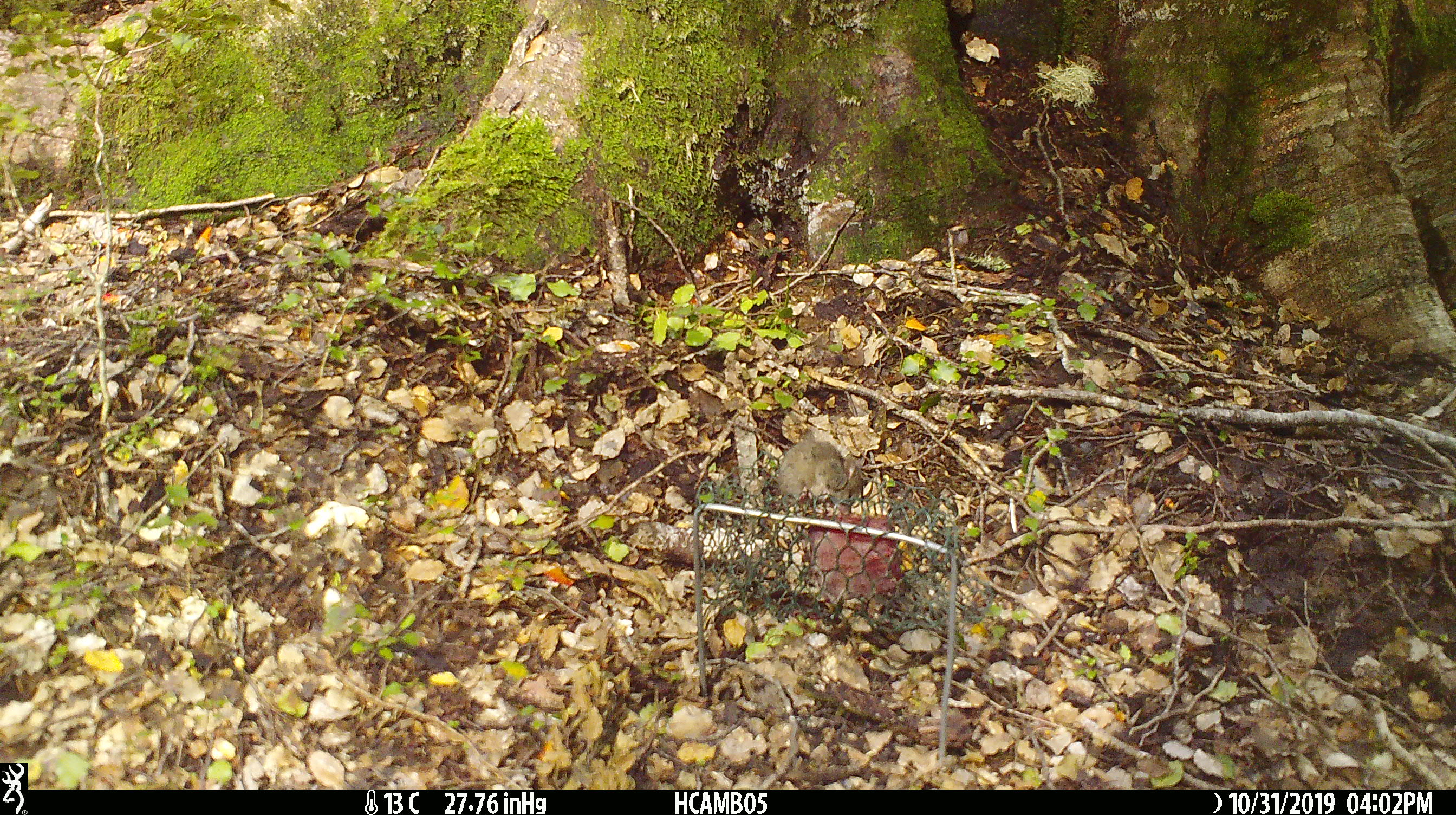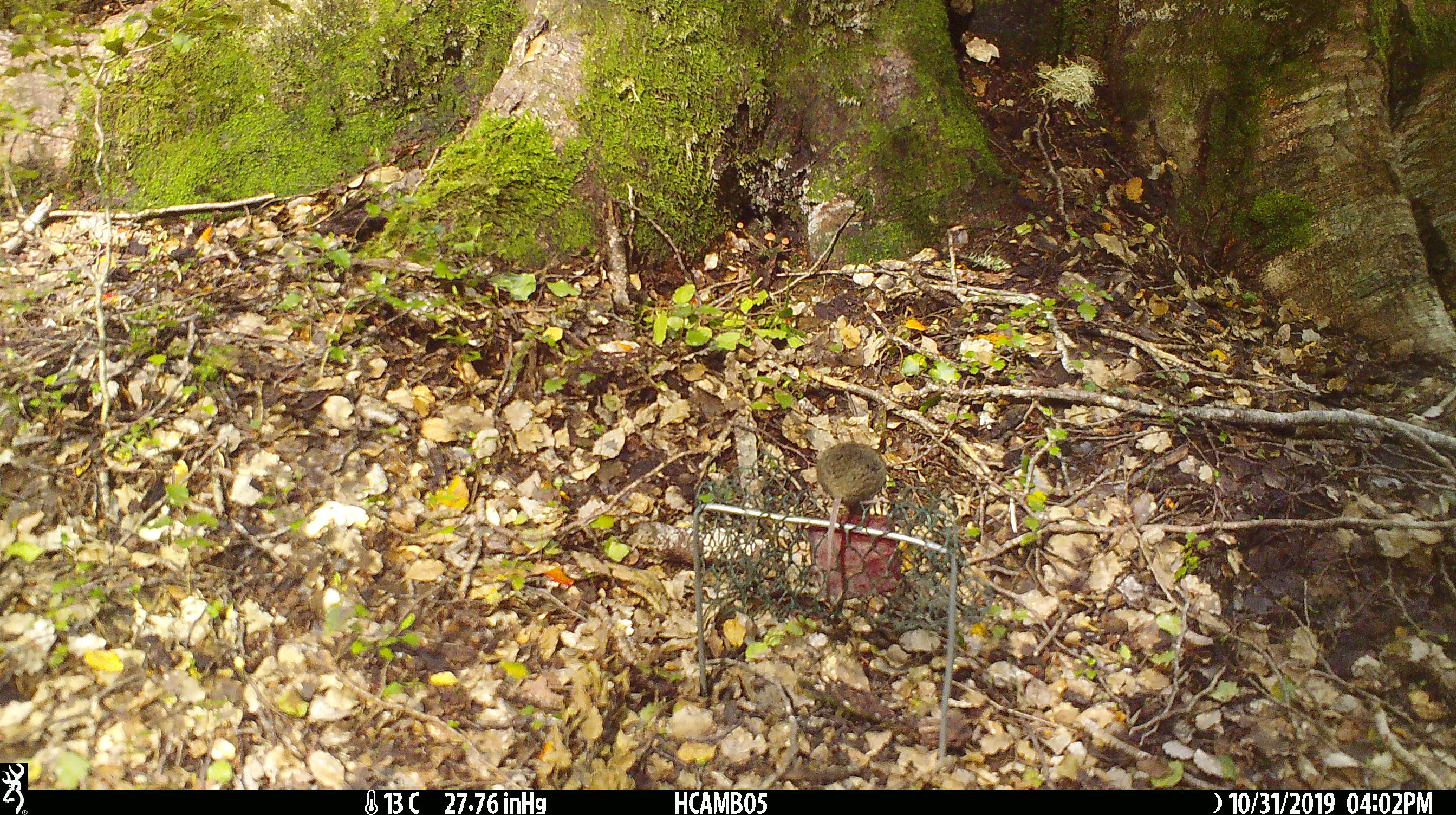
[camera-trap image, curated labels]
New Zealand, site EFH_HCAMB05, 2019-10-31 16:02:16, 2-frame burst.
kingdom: Animalia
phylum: Chordata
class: Mammalia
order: Rodentia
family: Muridae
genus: Mus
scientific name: Mus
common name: mouse